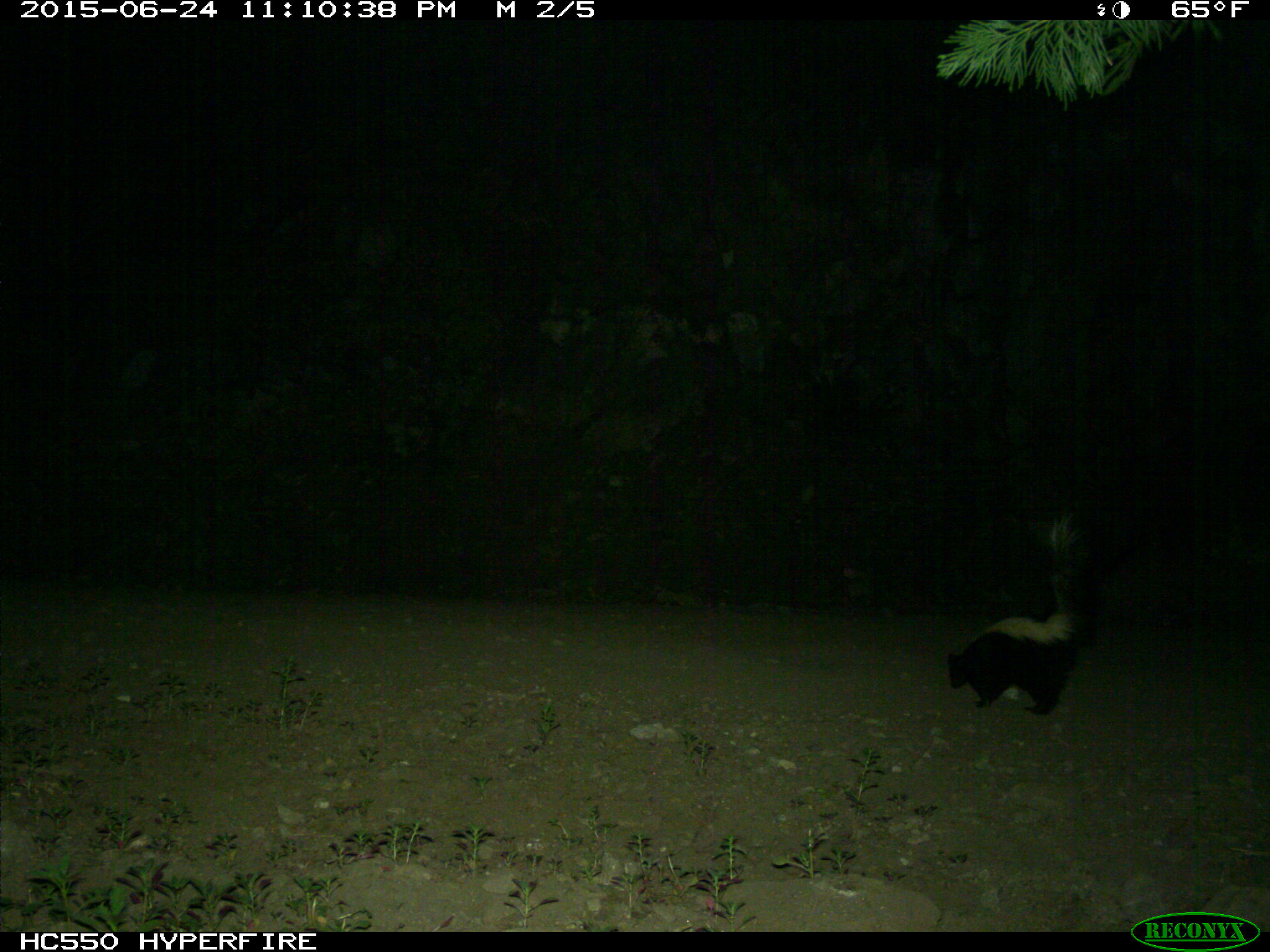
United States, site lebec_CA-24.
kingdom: Animalia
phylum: Chordata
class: Mammalia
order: Carnivora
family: Mephitidae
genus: Mephitis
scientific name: Mephitis mephitis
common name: striped skunk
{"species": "Mephitis mephitis (striped skunk)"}